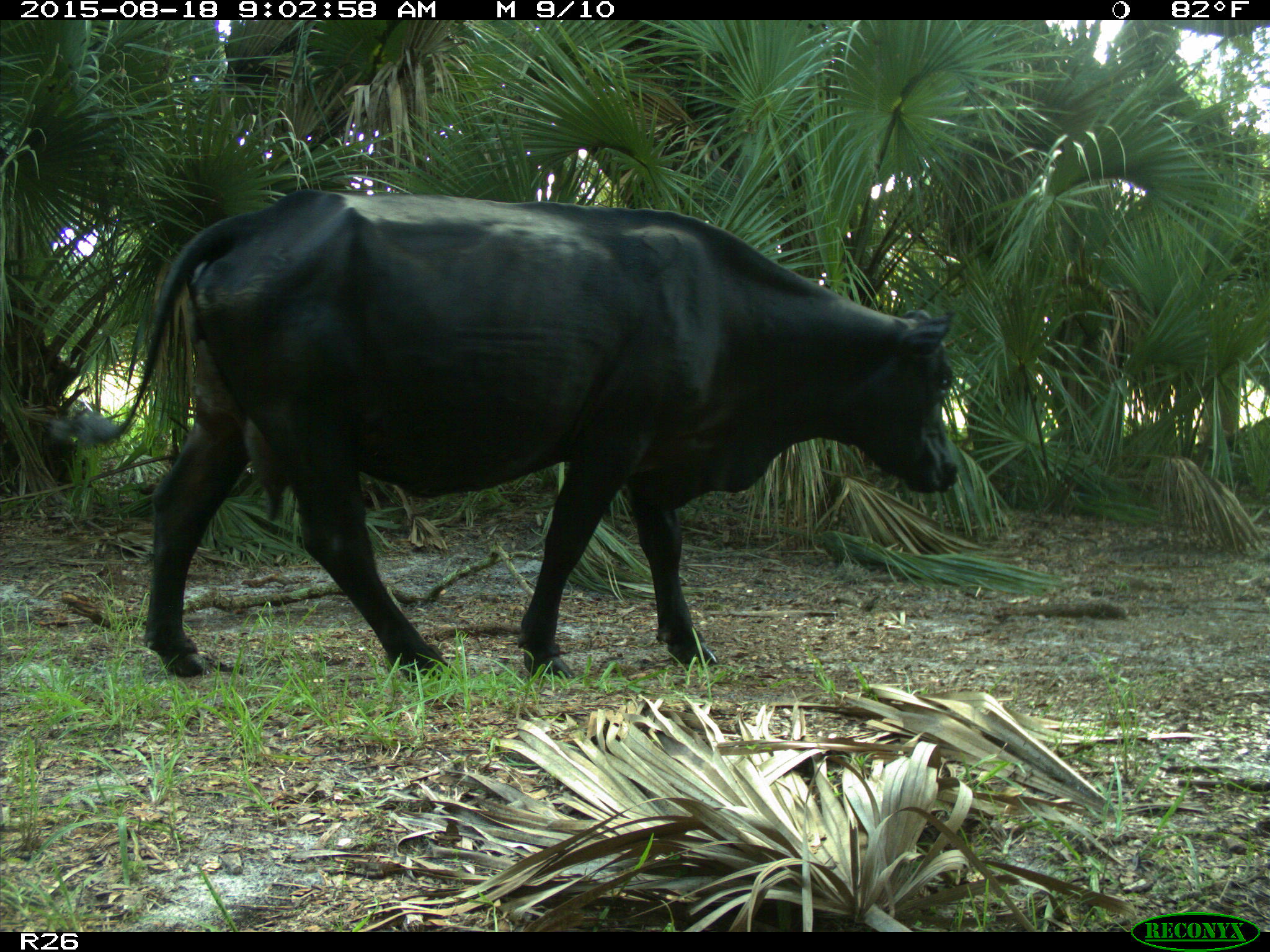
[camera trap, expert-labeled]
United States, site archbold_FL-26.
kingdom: Animalia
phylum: Chordata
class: Mammalia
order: Artiodactyla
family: Bovidae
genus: Bos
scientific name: Bos taurus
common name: domestic cow